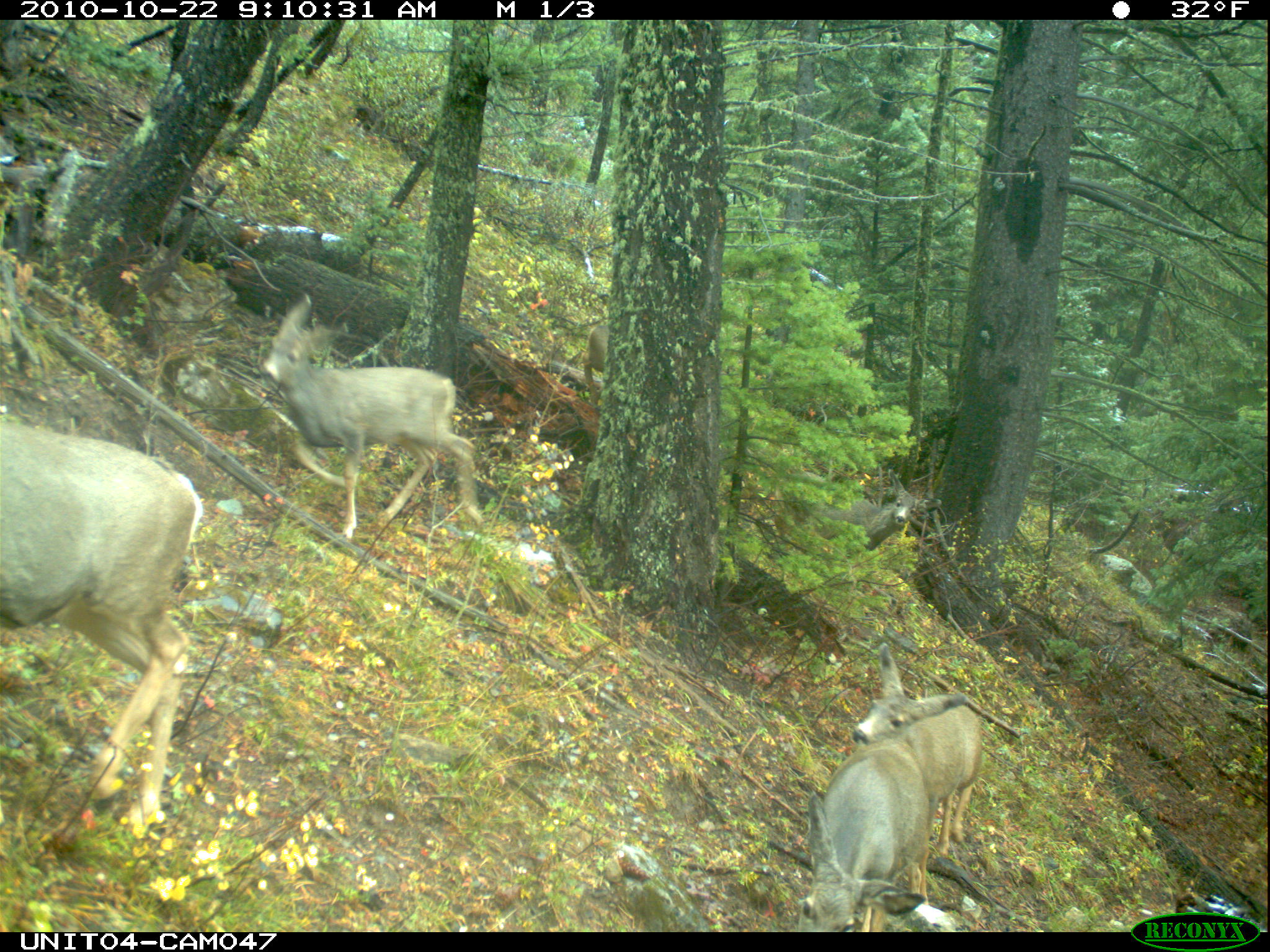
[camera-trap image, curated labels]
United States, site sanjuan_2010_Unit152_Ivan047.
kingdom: Animalia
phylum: Chordata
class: Mammalia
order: Artiodactyla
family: Cervidae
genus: Odocoileus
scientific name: Odocoileus hemionus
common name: mule deer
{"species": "Odocoileus hemionus (mule deer)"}